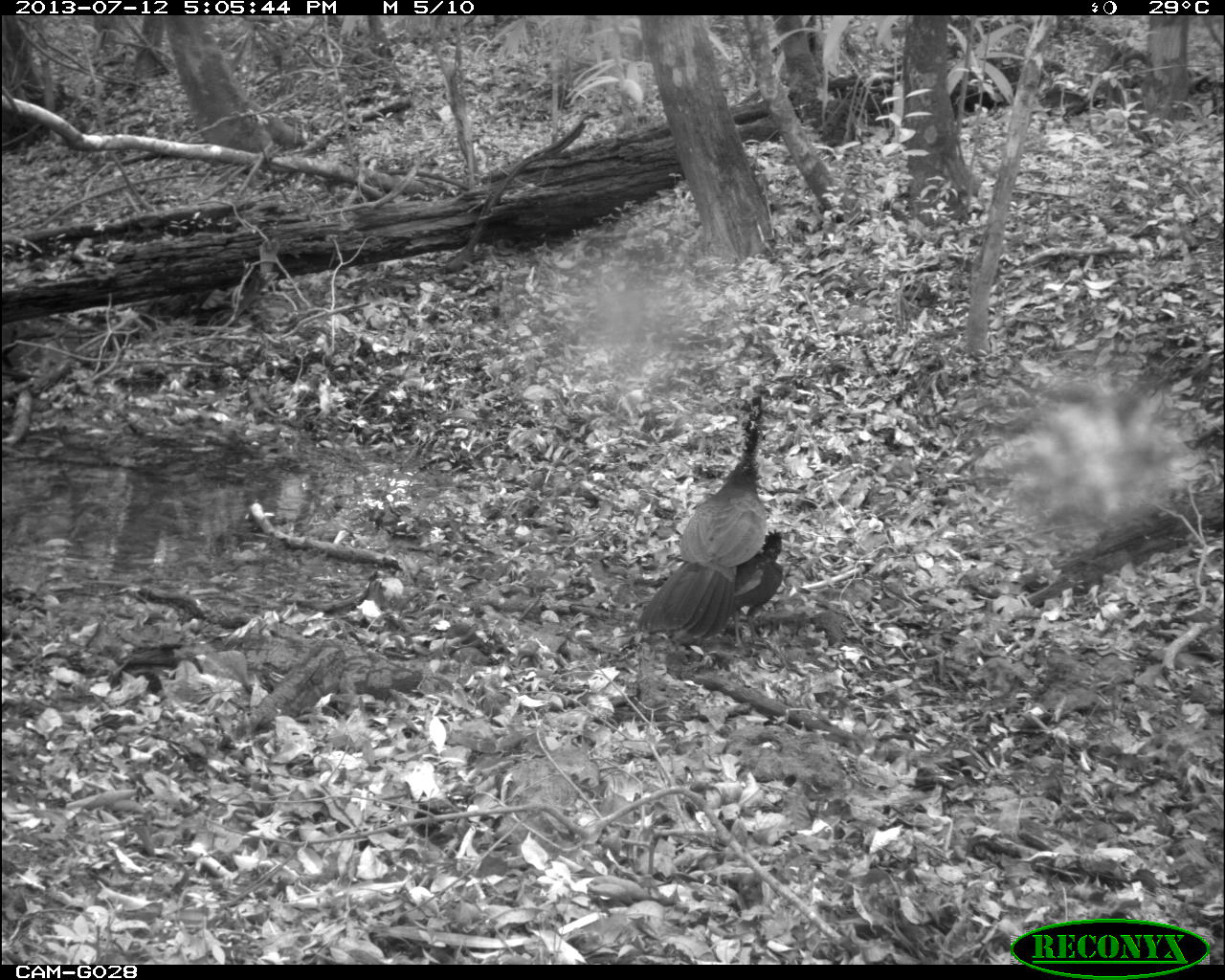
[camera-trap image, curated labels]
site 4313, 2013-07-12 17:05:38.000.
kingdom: Animalia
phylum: Chordata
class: Aves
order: Galliformes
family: Cracidae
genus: Crax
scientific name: Crax rubra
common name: great curassow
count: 1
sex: female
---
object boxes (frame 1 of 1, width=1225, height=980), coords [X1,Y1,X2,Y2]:
crax rubra: [637,394,767,645]; [733,528,785,648]